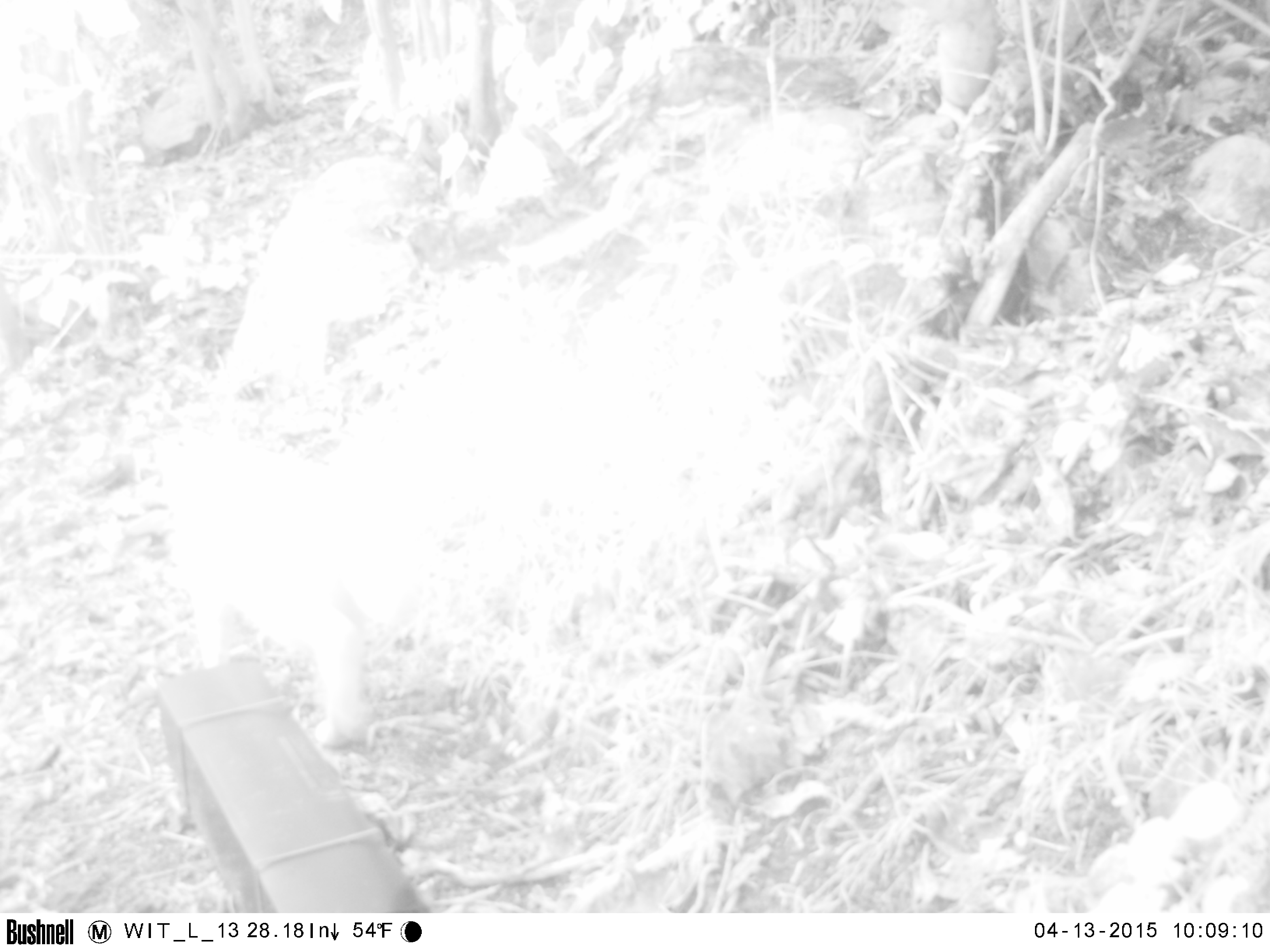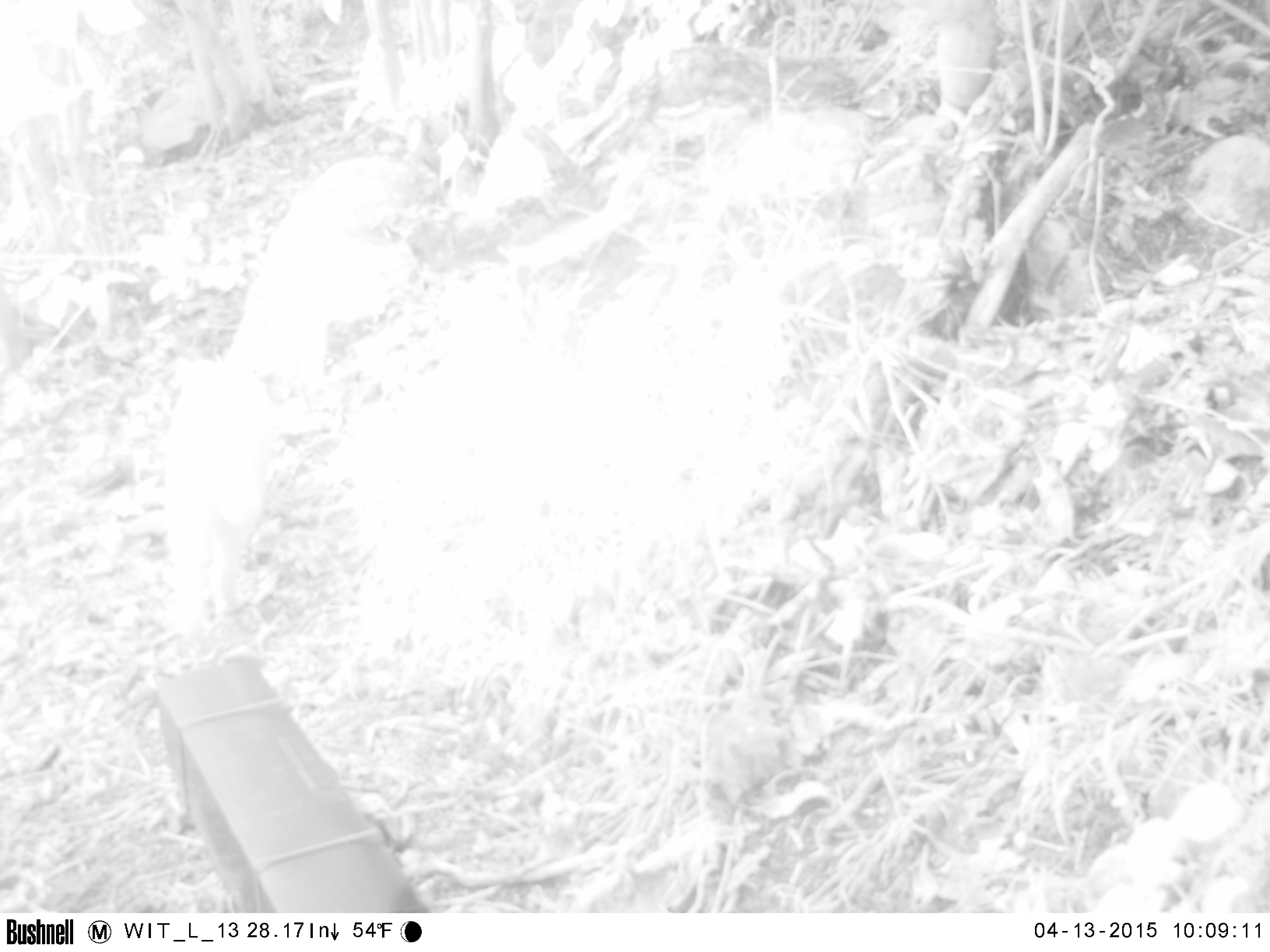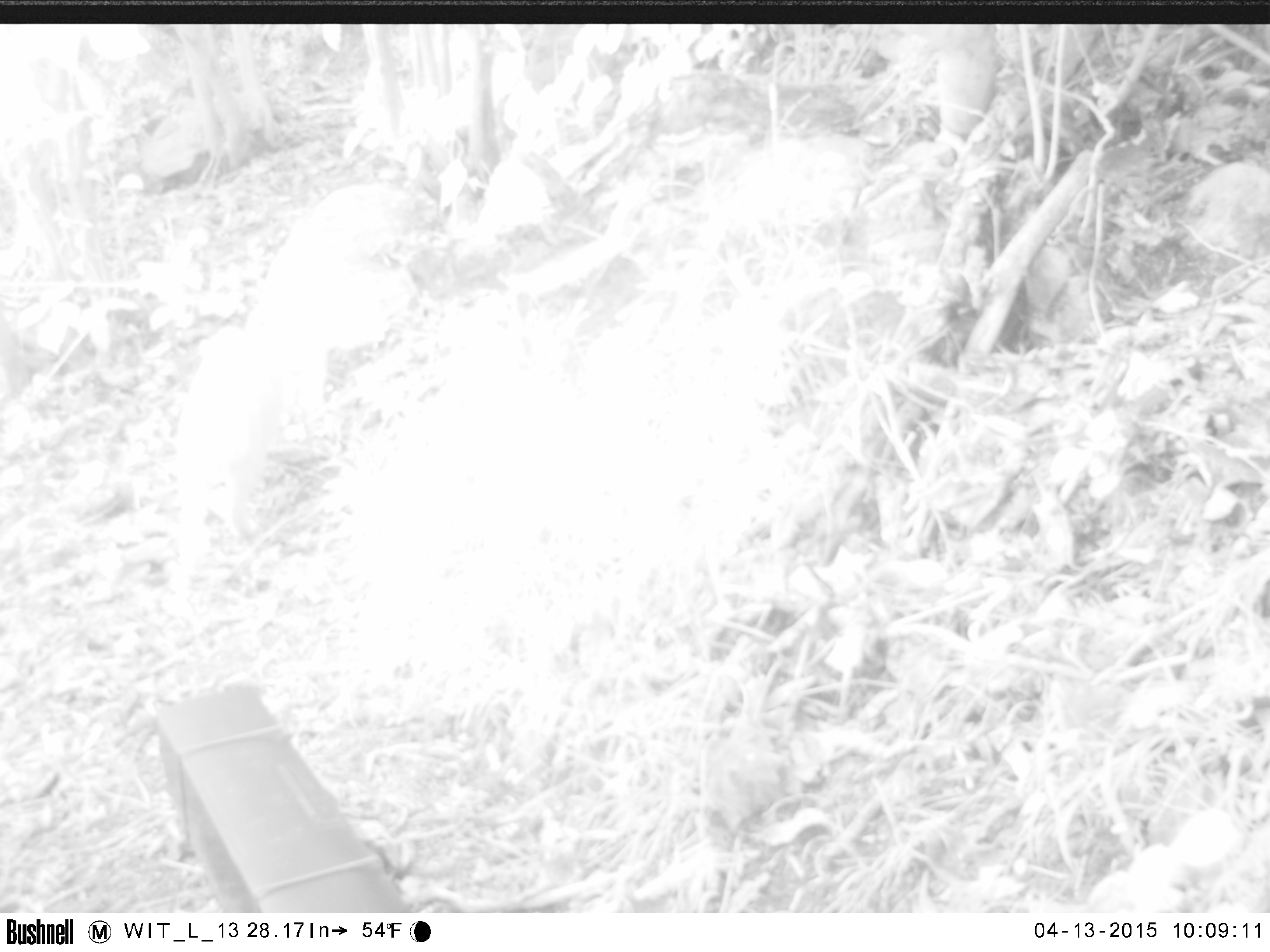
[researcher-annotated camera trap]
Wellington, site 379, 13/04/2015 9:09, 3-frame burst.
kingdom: Animalia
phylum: Chordata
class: Mammalia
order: Carnivora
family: Felidae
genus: Felis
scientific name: Felis catus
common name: cat